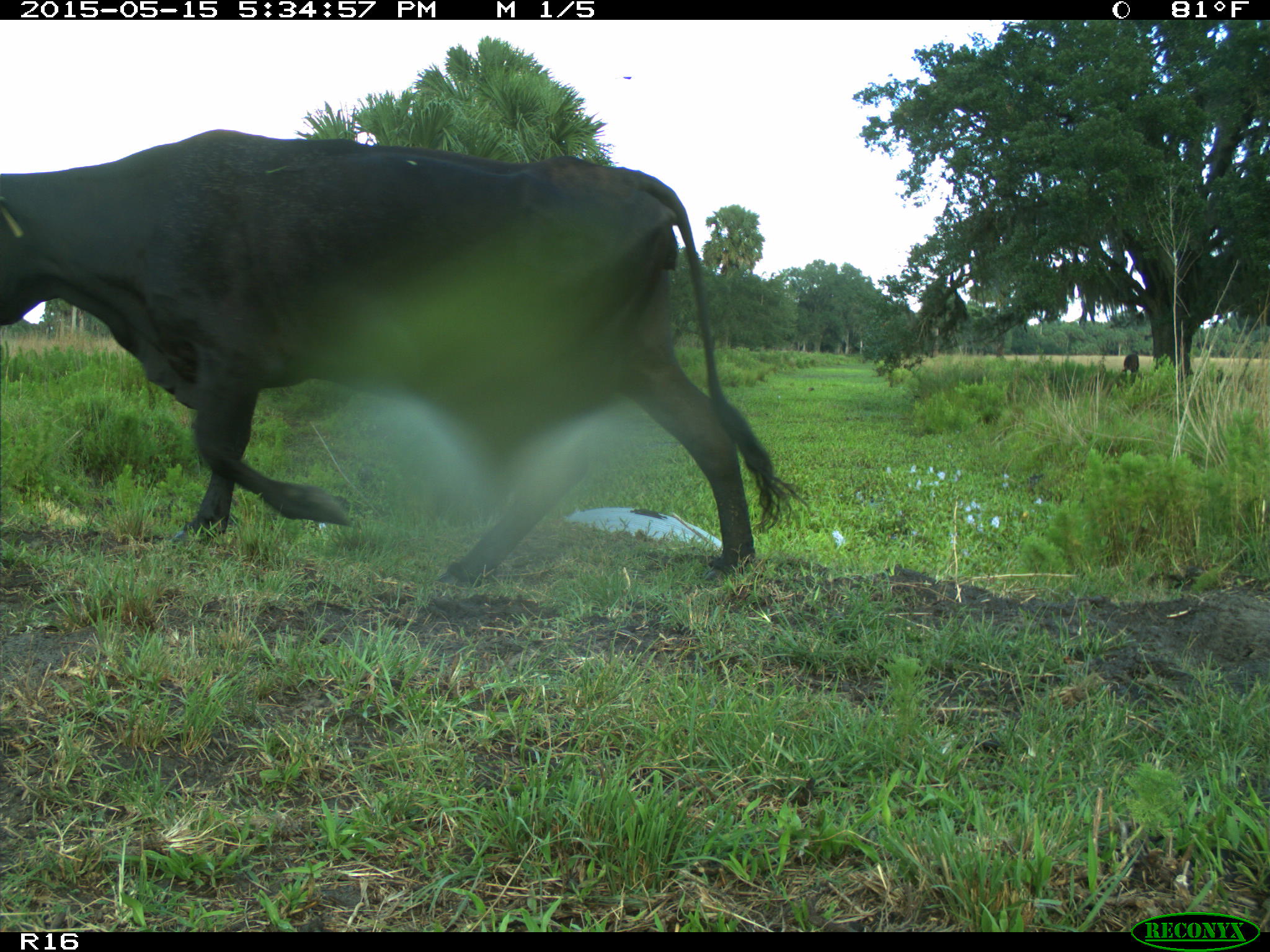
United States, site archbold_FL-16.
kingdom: Animalia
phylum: Chordata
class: Mammalia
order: Artiodactyla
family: Bovidae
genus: Bos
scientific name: Bos taurus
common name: domestic cow